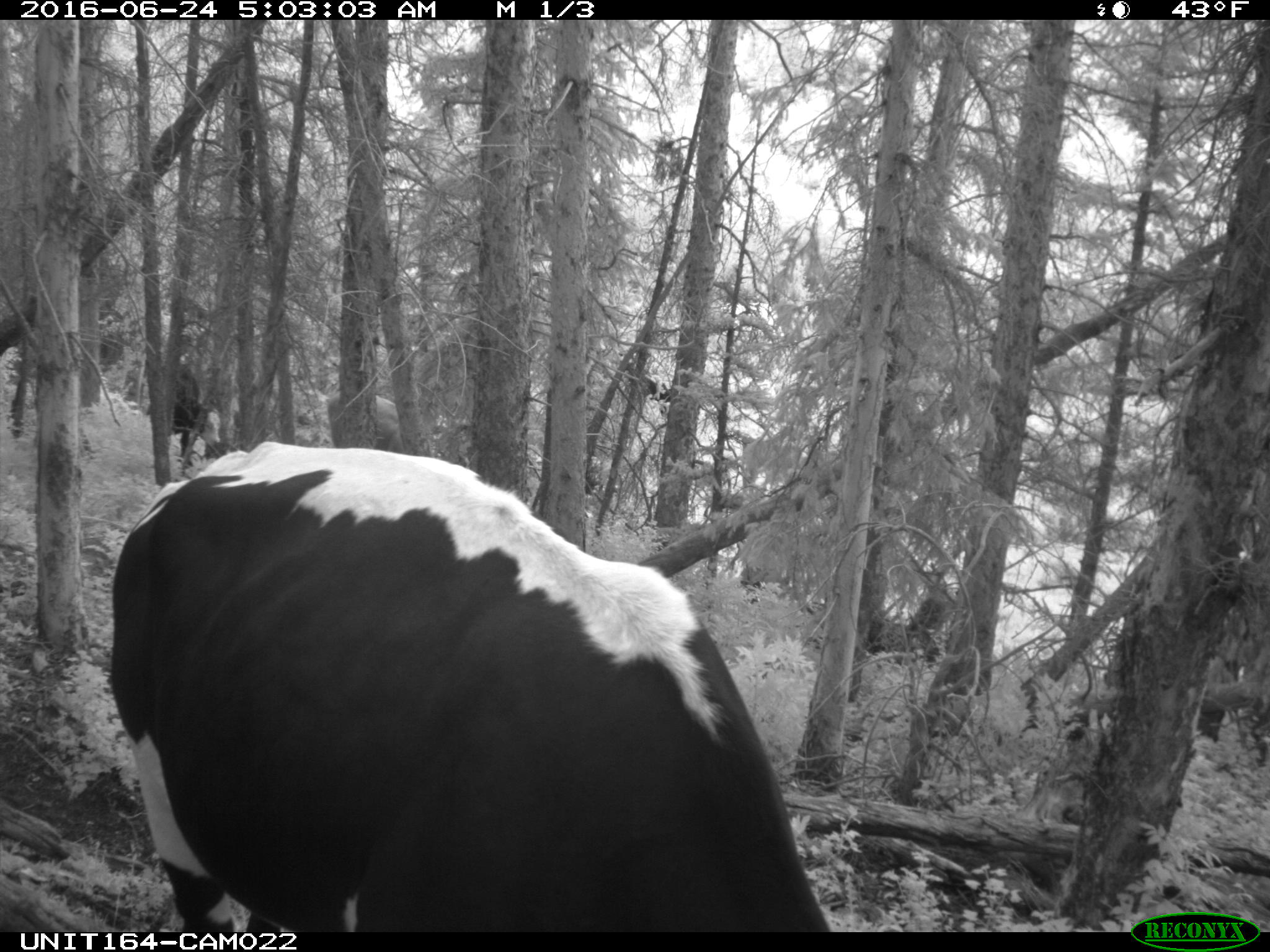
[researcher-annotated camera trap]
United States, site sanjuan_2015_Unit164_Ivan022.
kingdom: Animalia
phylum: Chordata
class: Mammalia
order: Artiodactyla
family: Bovidae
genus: Bos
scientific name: Bos taurus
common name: domestic cow